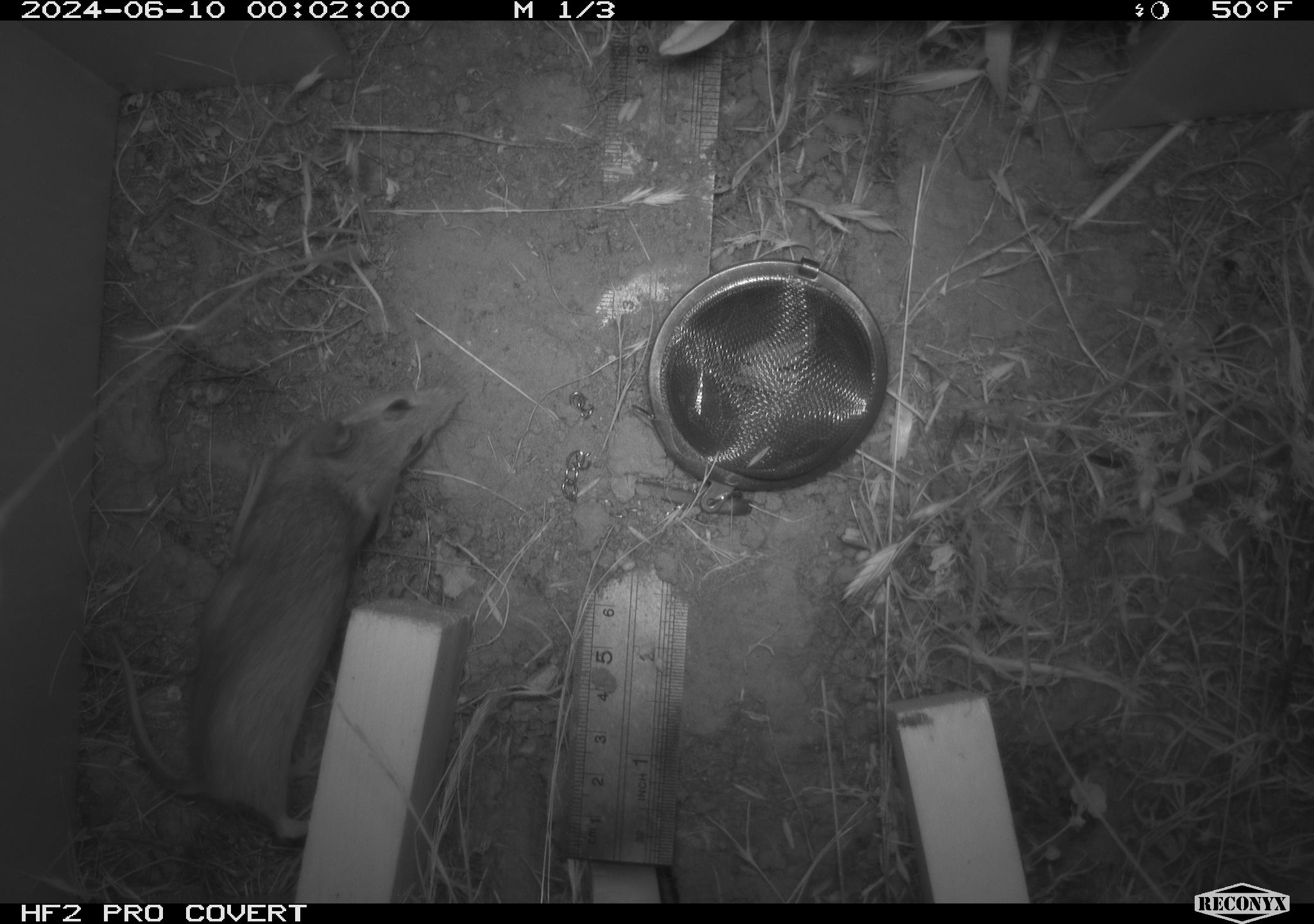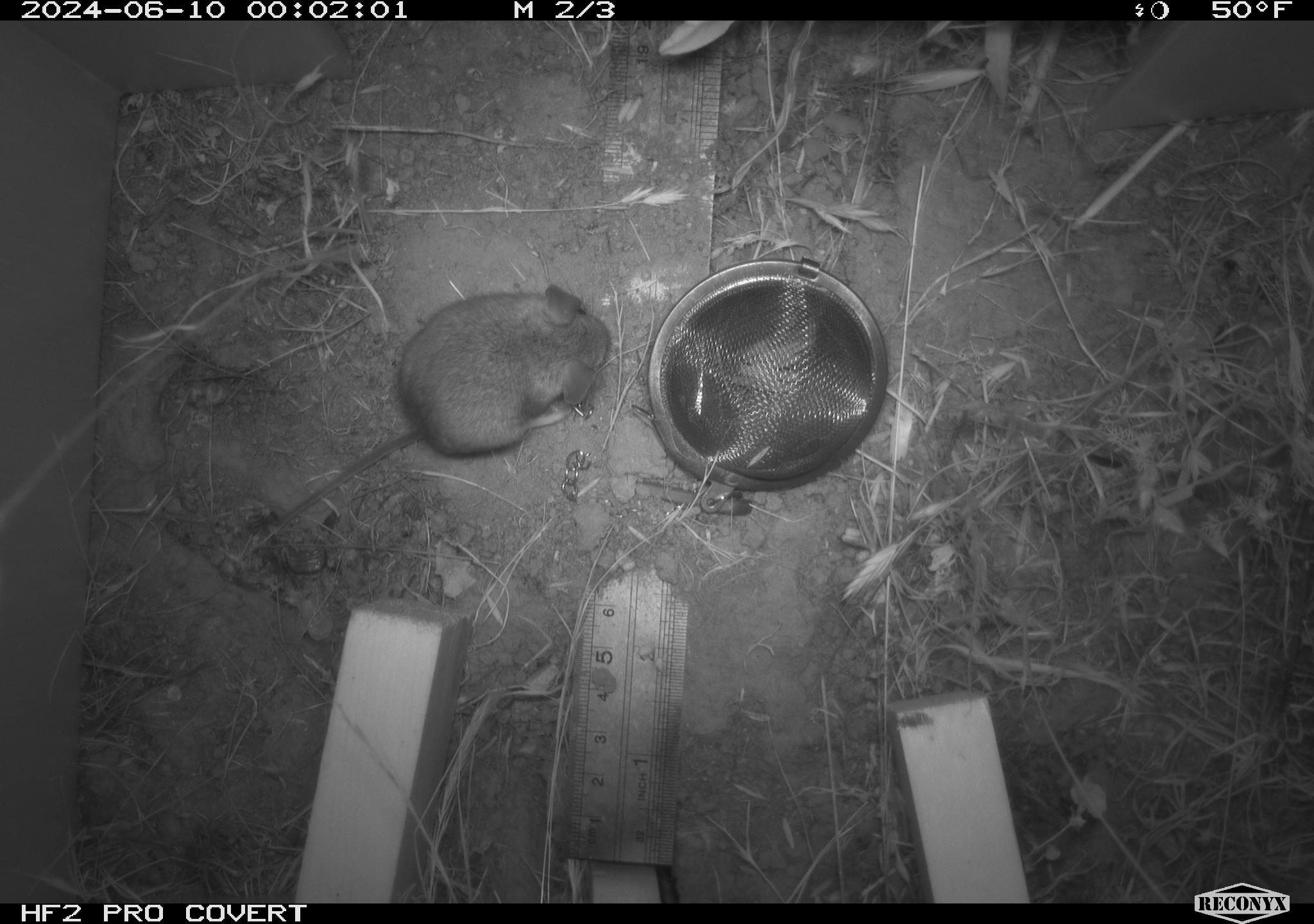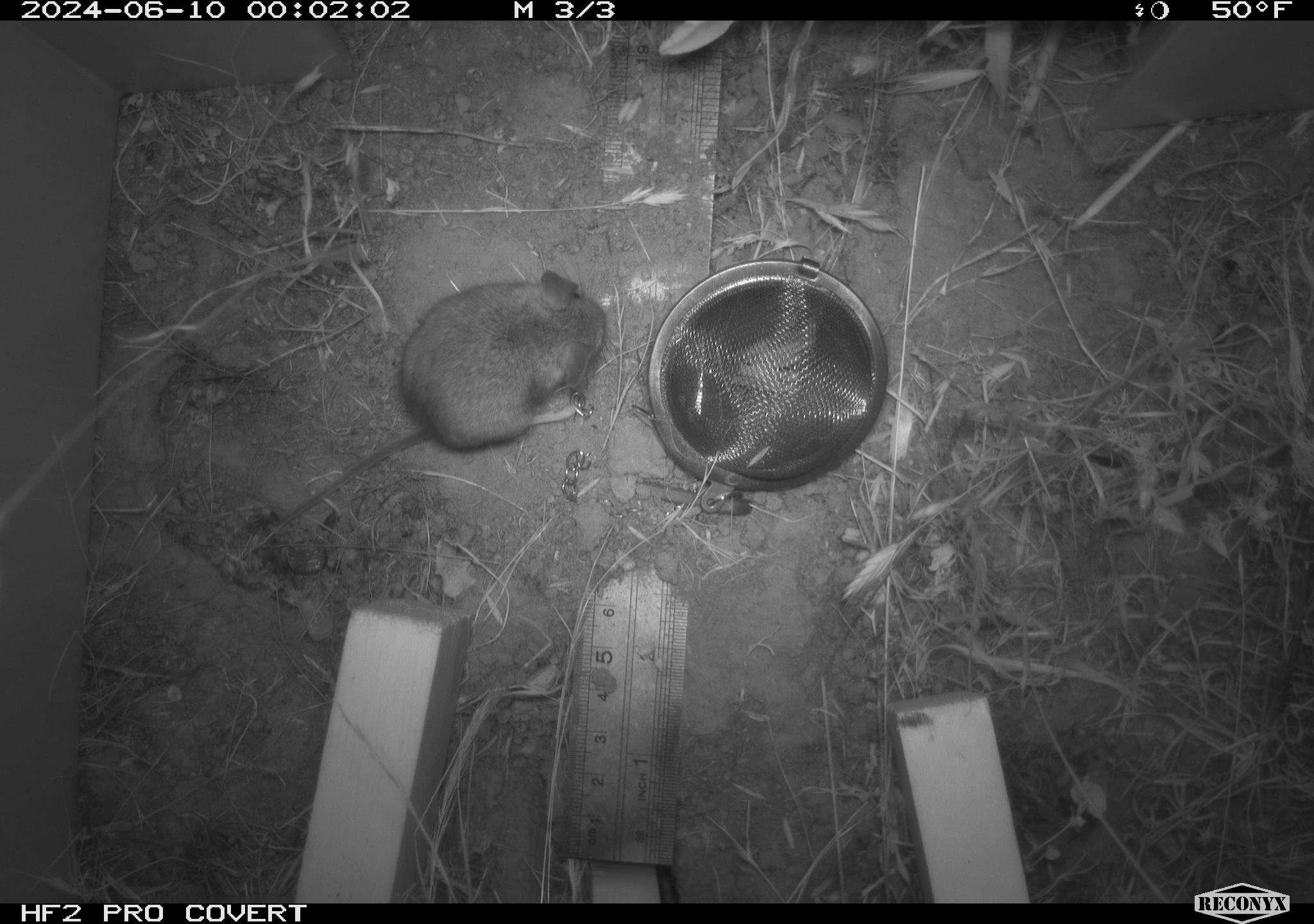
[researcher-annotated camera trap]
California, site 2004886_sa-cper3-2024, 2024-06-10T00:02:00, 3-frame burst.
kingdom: Animalia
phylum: Chordata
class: Mammalia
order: Rodentia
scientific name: Rodentia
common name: rodent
Rodent (Rodentia).